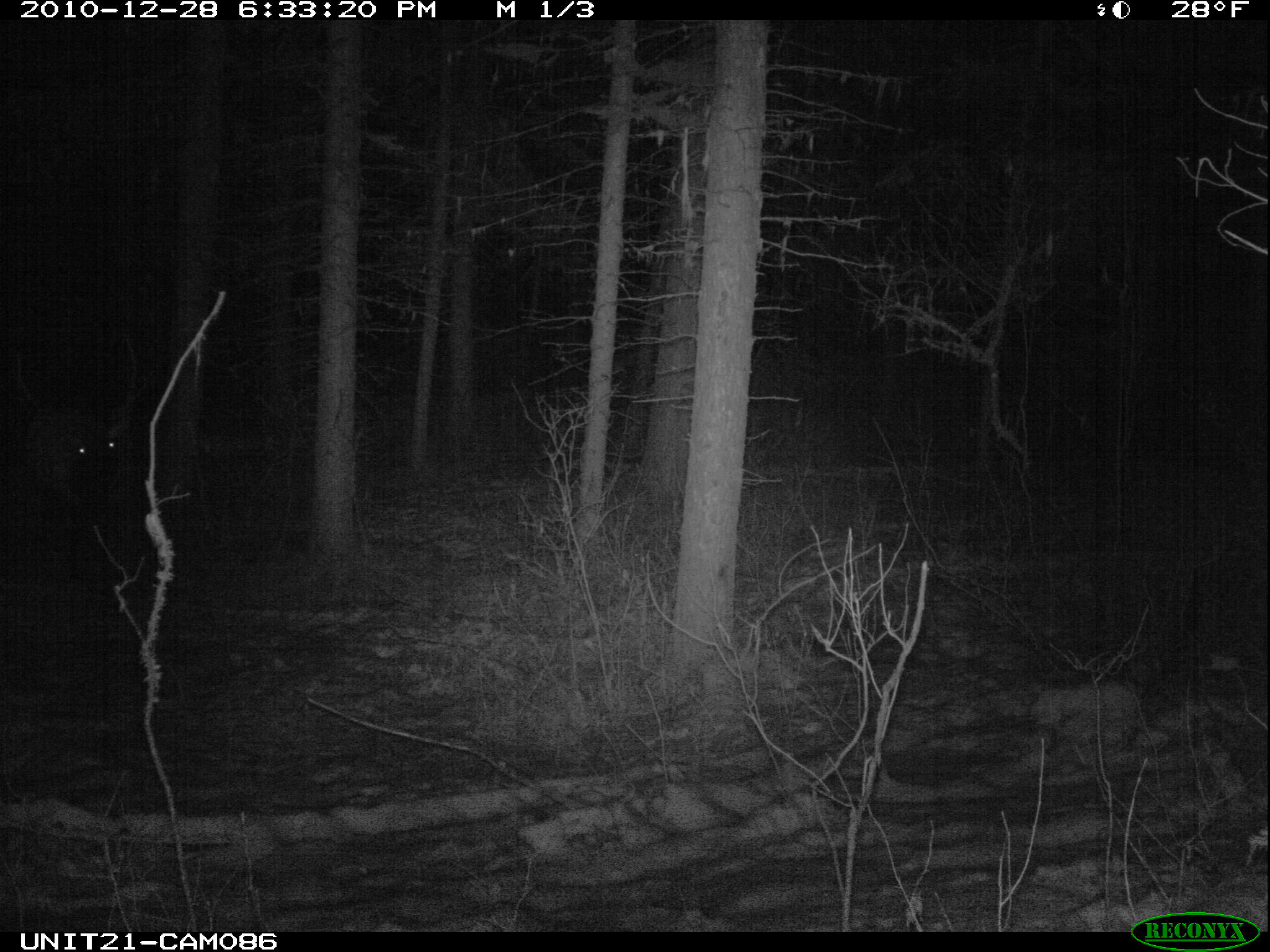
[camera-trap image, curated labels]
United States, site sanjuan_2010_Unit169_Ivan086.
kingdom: Animalia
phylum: Chordata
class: Mammalia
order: Artiodactyla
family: Cervidae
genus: Cervus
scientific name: Cervus elaphus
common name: red deer